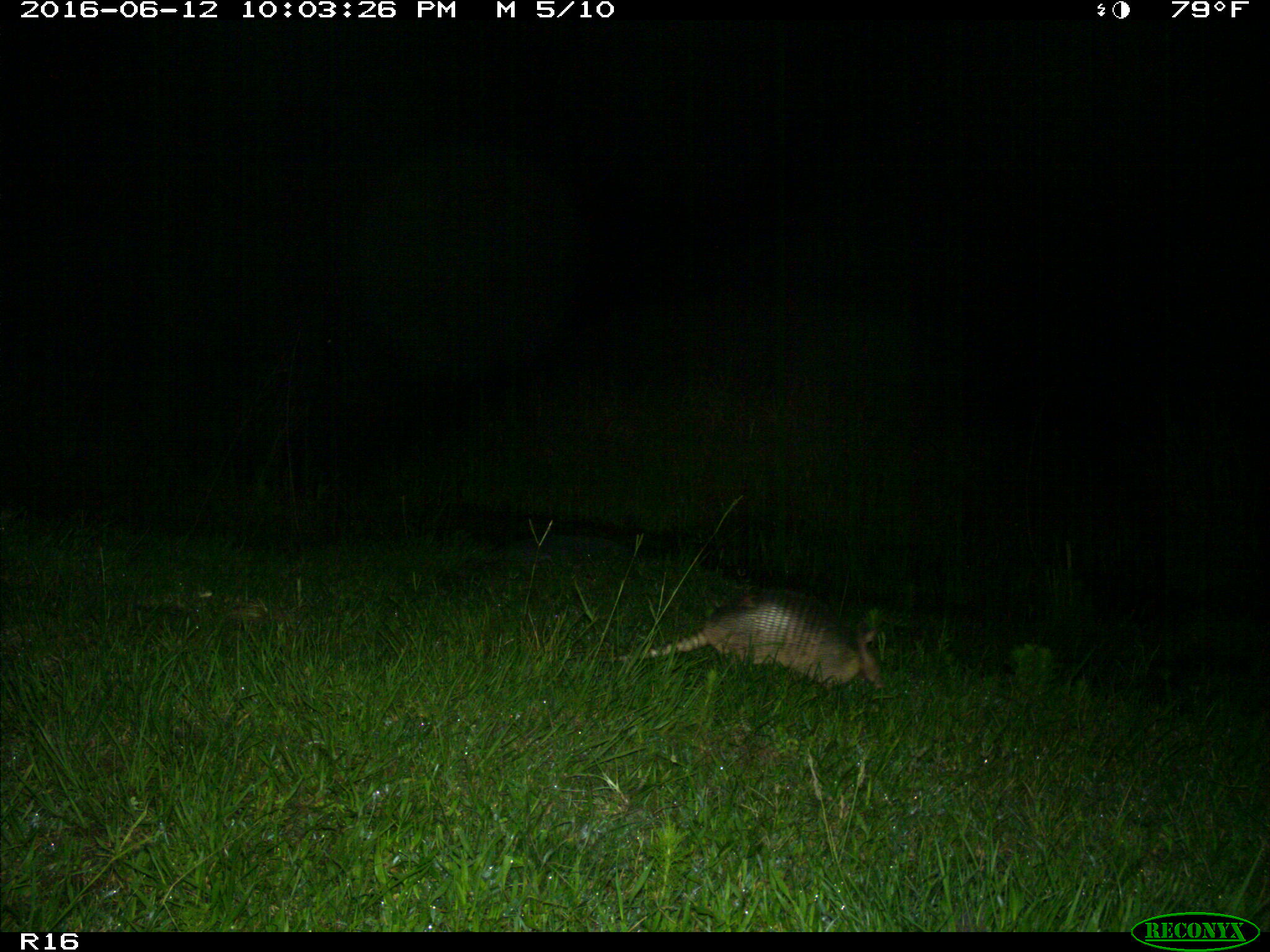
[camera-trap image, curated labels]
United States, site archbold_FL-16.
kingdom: Animalia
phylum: Chordata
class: Mammalia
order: Cingulata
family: Dasypodidae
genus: Dasypus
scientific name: Dasypus novemcinctus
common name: nine-banded armadillo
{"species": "Dasypus novemcinctus (nine-banded armadillo)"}